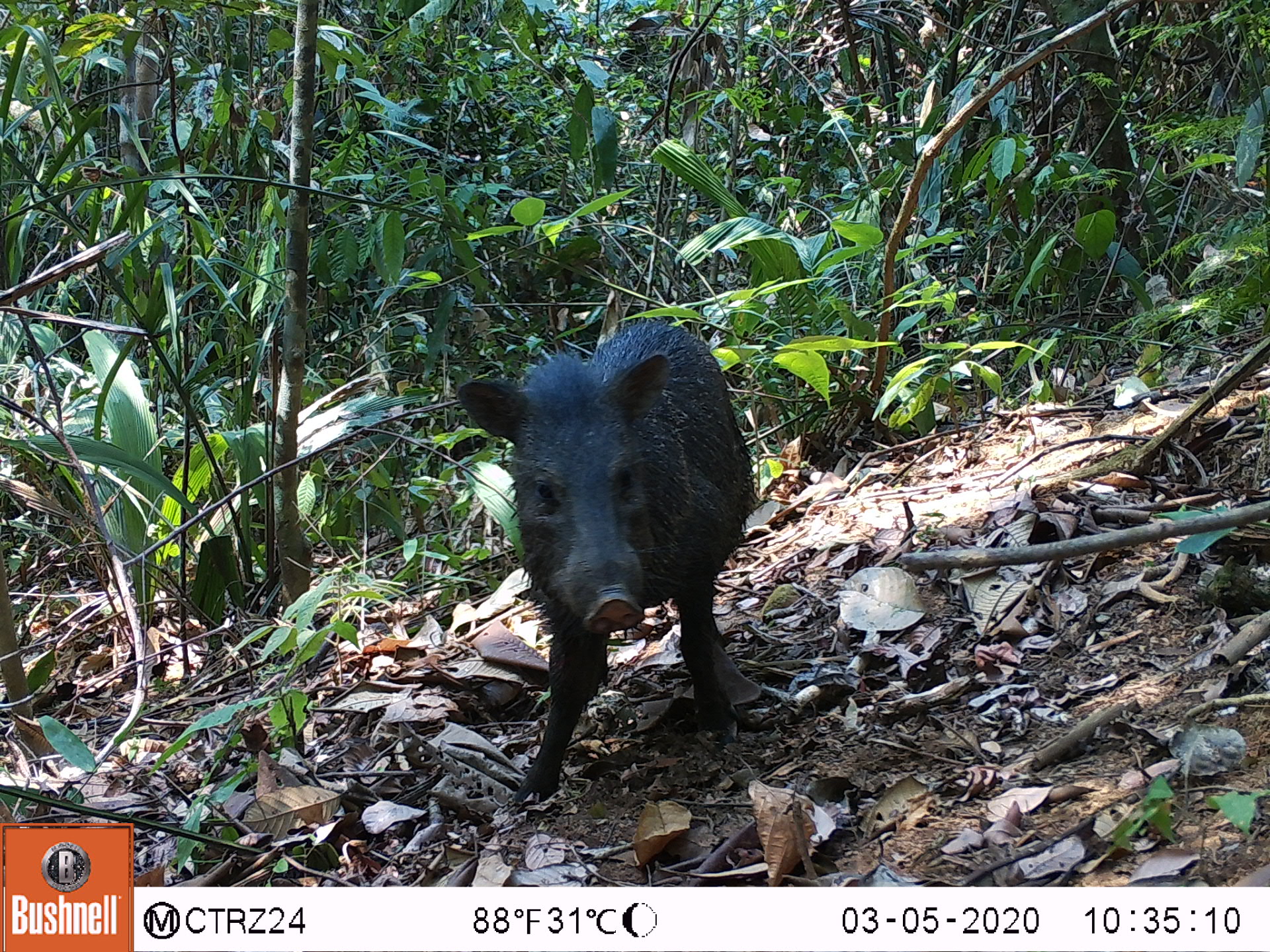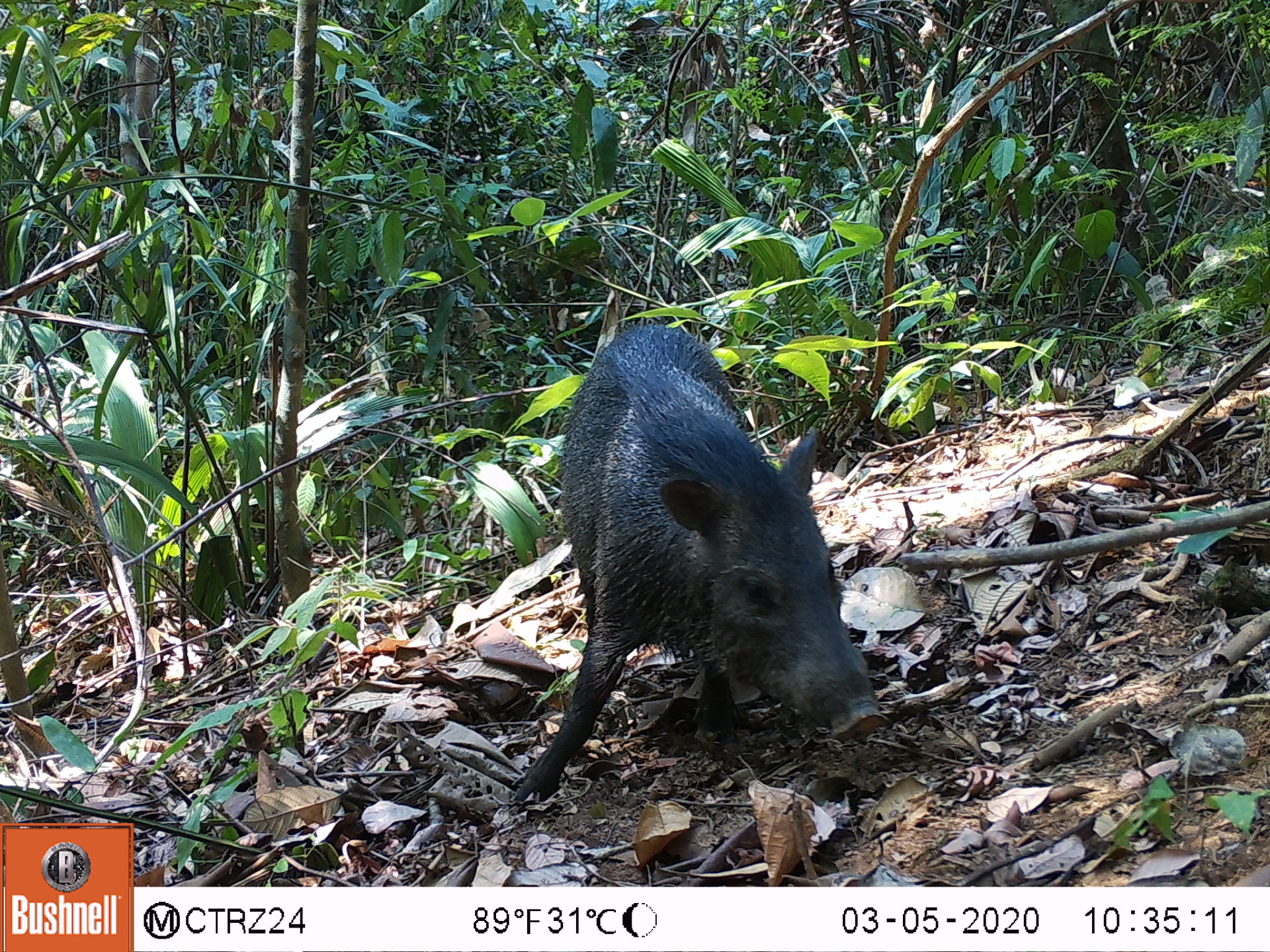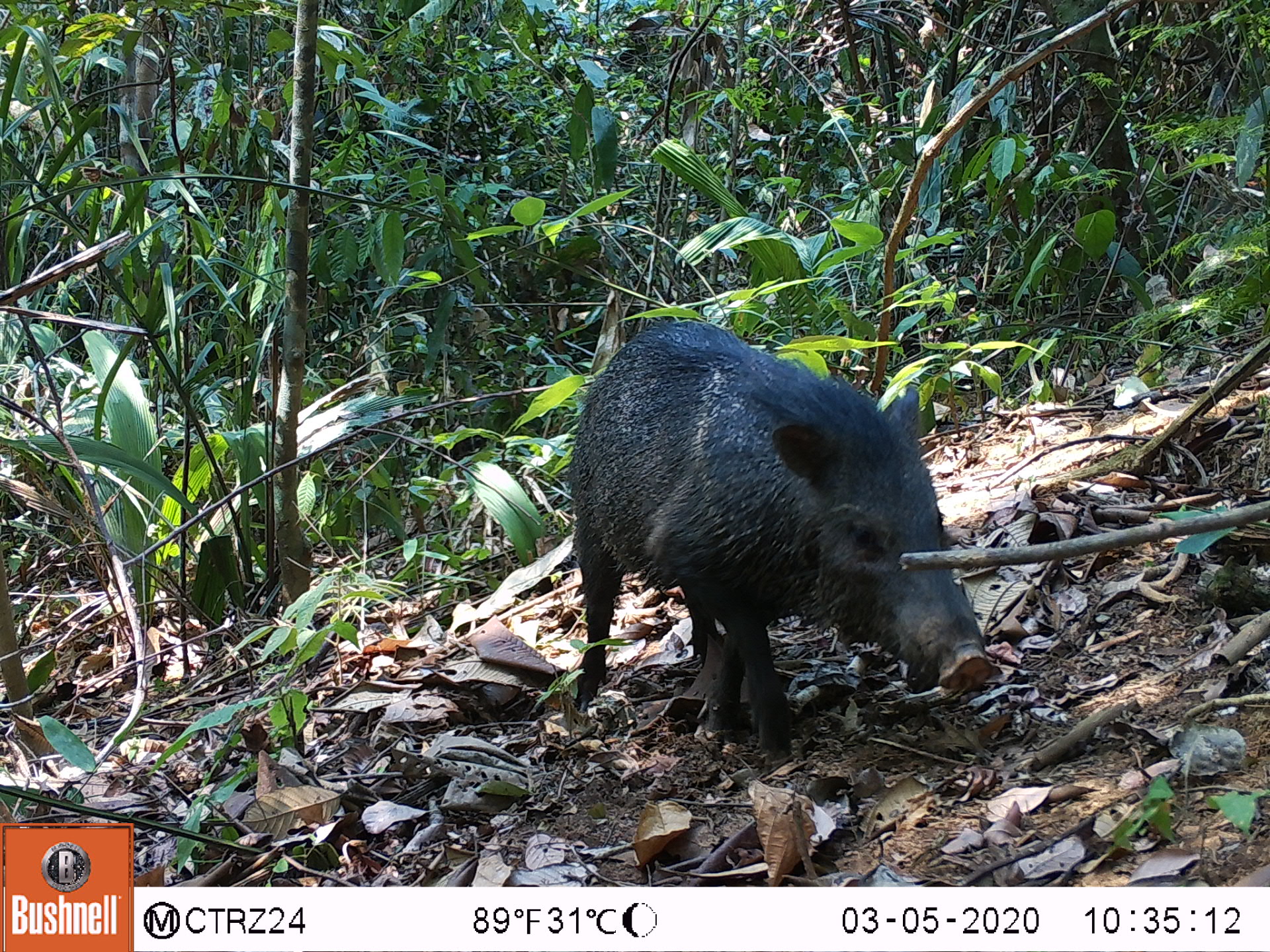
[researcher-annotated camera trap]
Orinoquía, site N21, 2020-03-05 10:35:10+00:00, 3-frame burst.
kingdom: Animalia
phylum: Chordata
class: Mammalia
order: Artiodactyla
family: Tayassuidae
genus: Pecari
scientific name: Pecari tajacu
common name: collared peccary